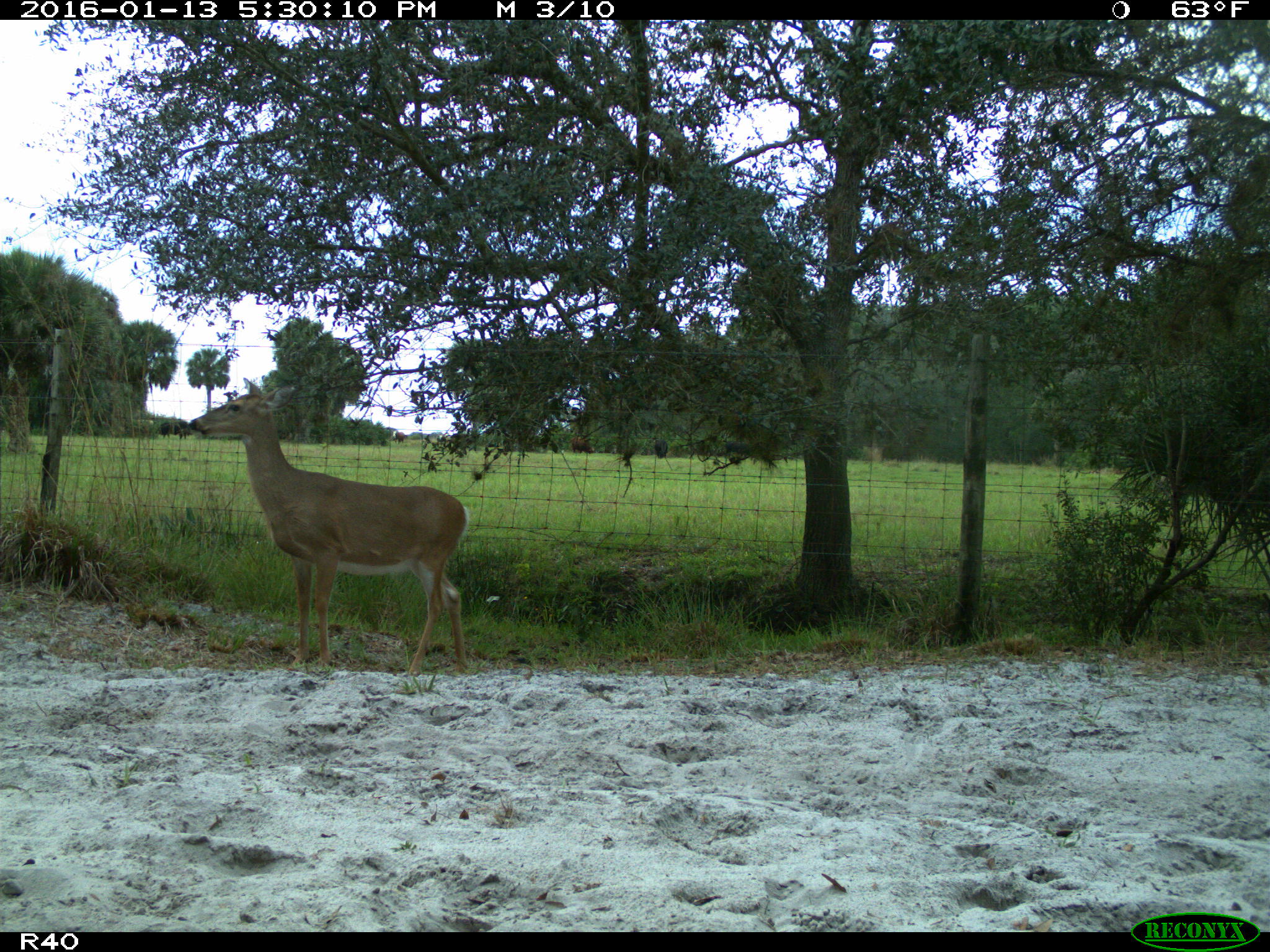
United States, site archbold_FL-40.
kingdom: Animalia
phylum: Chordata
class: Mammalia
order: Artiodactyla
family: Cervidae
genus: Odocoileus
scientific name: Odocoileus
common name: deer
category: unidentified deer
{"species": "unidentified deer (deer) (Odocoileus)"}